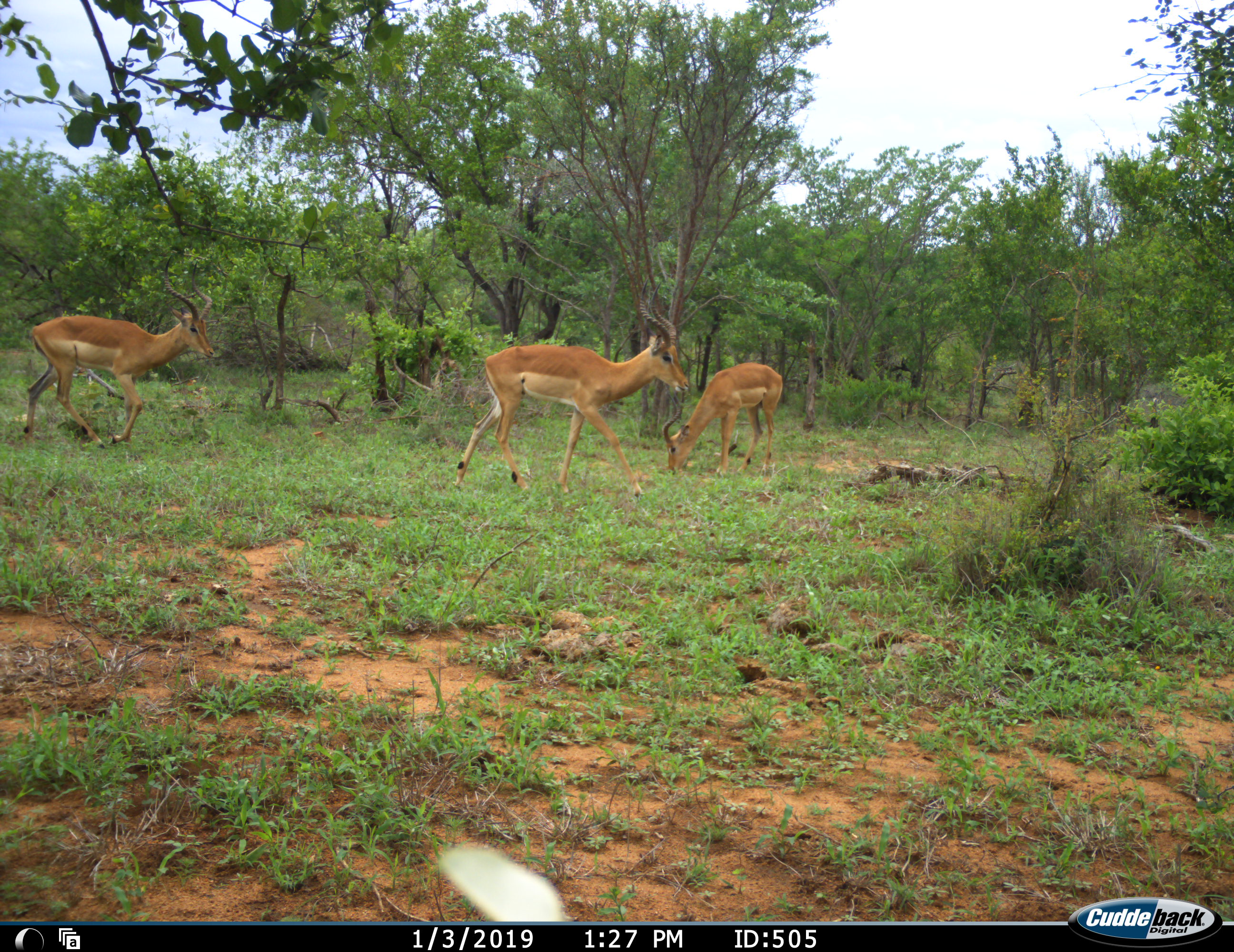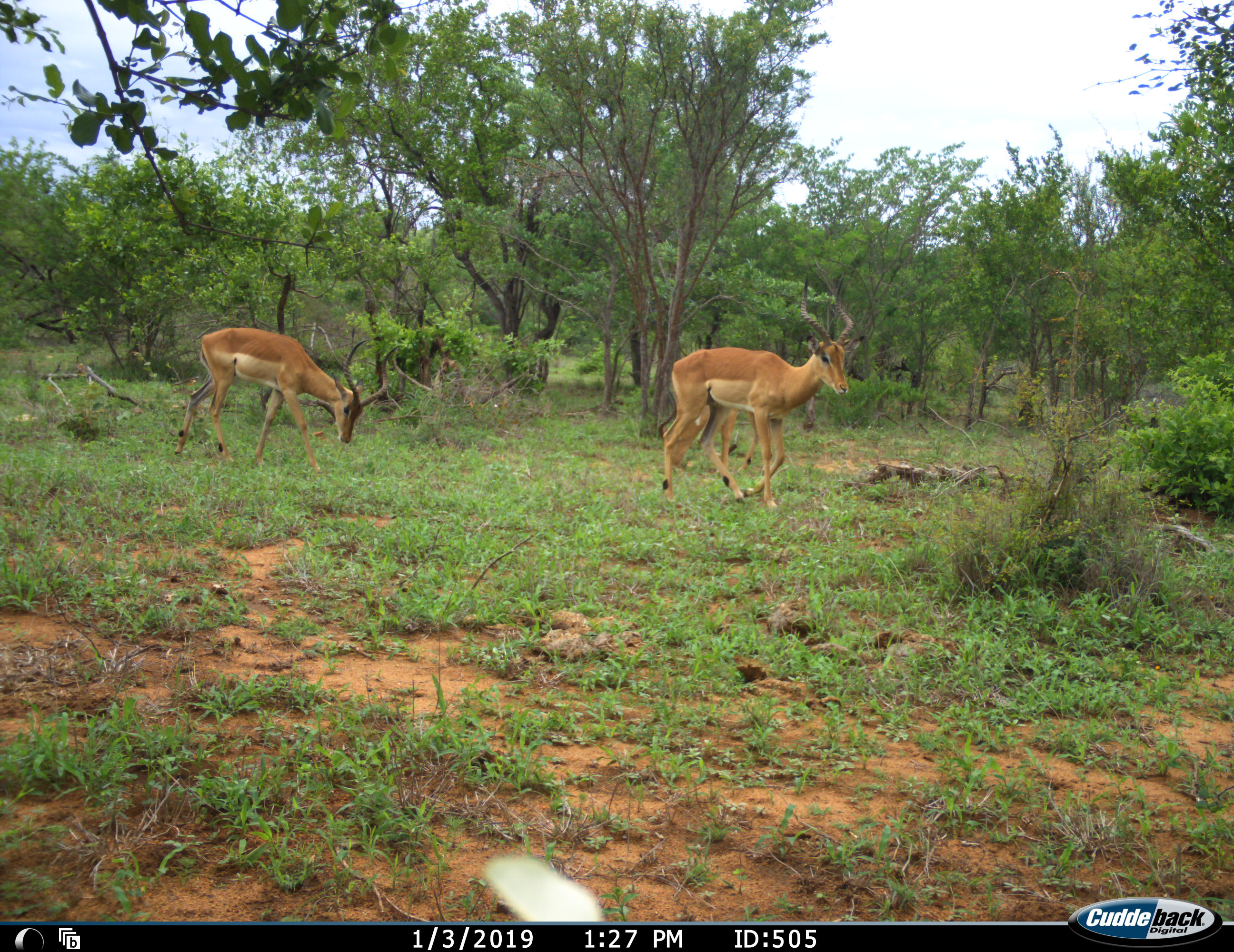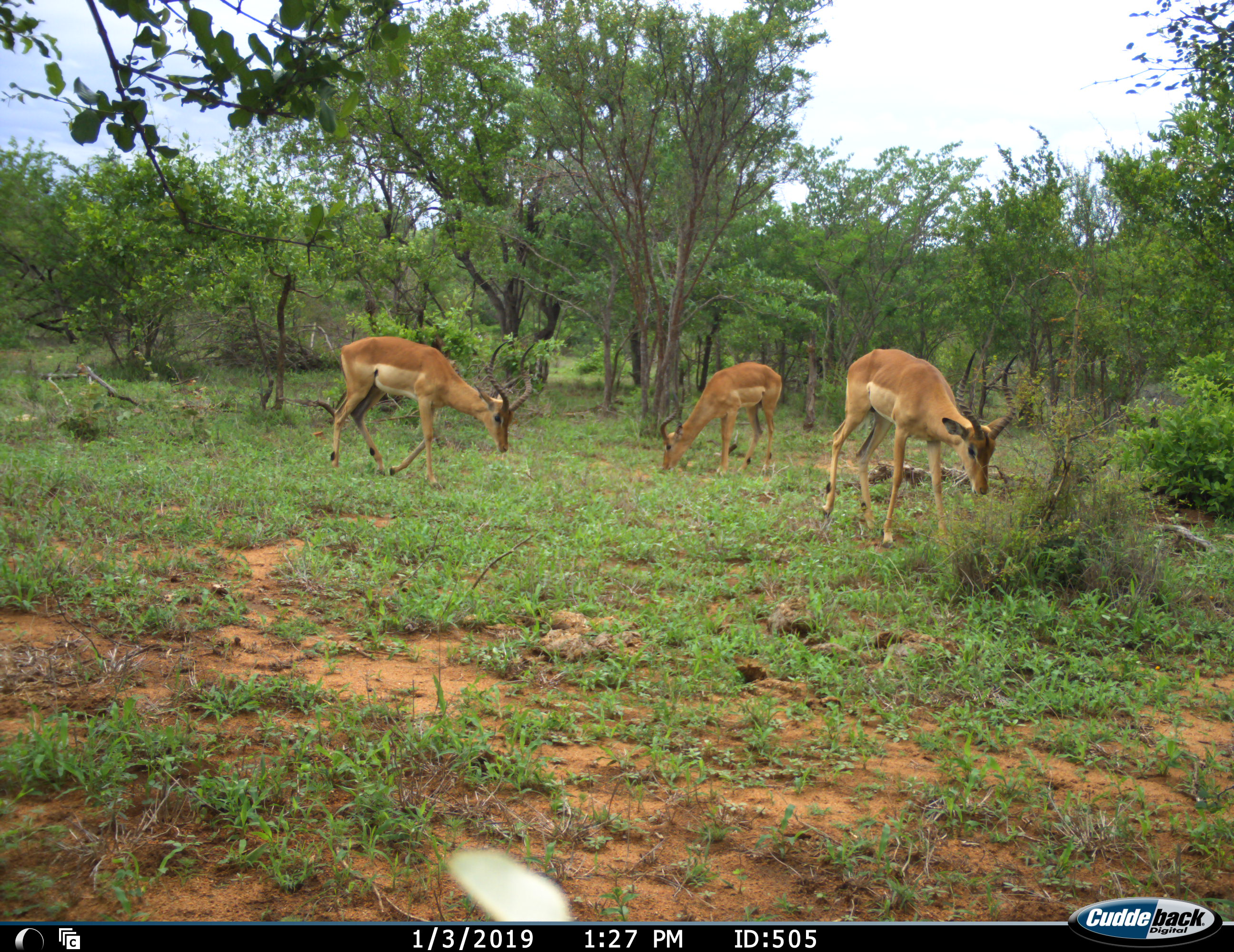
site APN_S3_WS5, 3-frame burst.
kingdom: Animalia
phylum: Chordata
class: Mammalia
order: Artiodactyla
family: Bovidae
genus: Aepyceros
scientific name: Aepyceros melampus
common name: impala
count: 3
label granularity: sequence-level